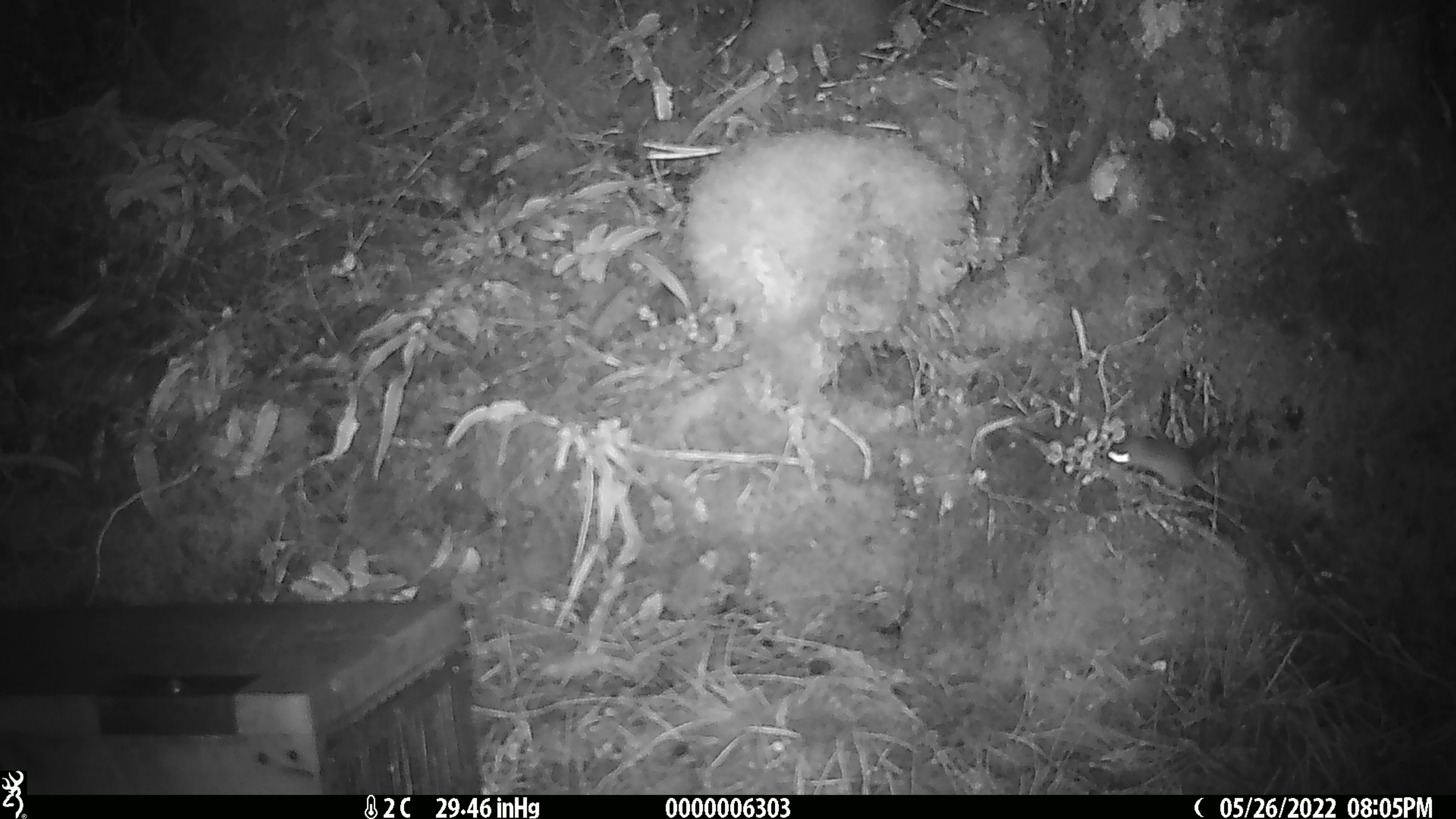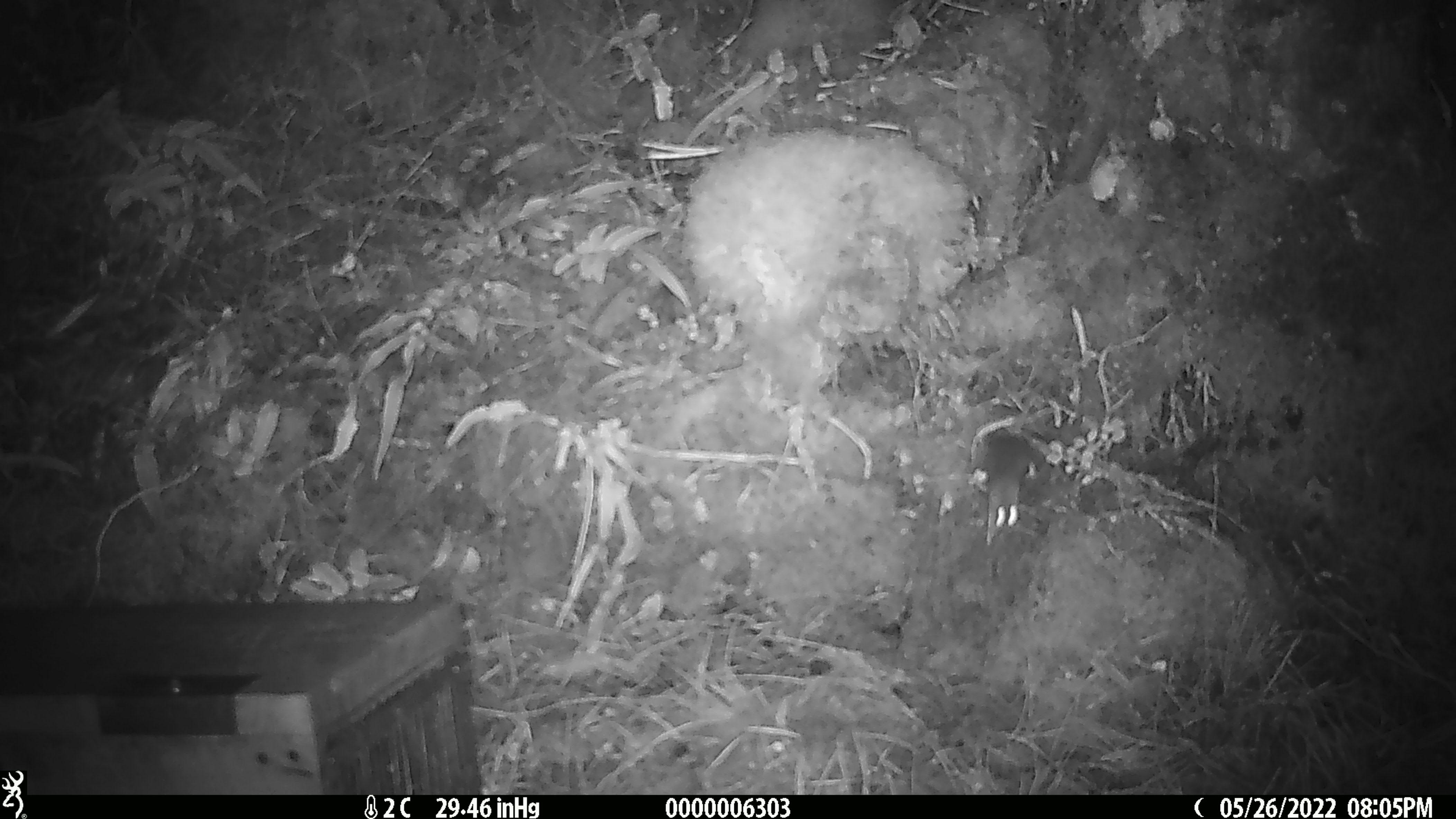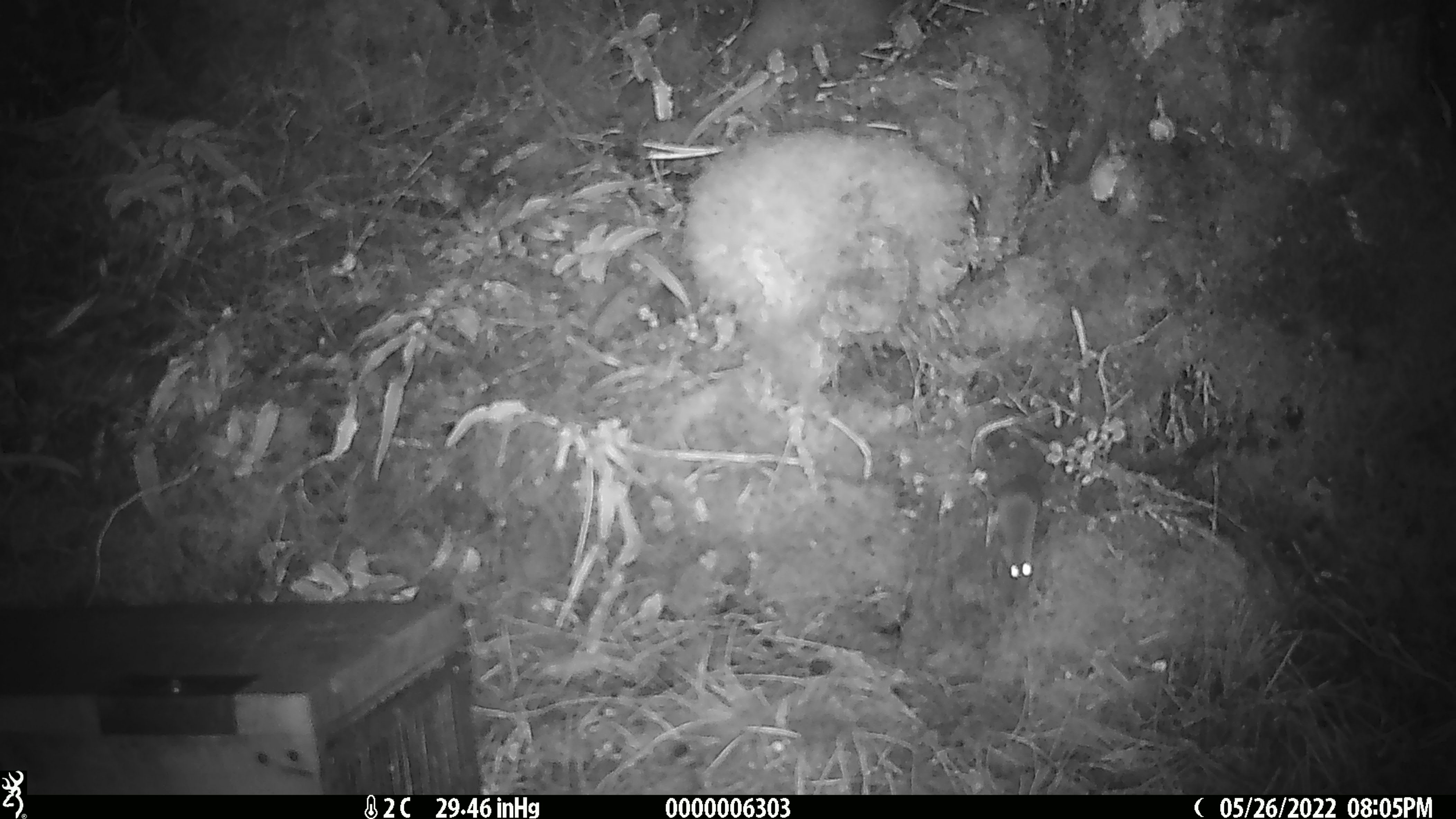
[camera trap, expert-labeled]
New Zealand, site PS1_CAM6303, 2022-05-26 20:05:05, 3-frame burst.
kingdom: Animalia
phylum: Chordata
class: Mammalia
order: Rodentia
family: Muridae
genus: Mus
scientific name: Mus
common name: mouse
Mouse (Mus).